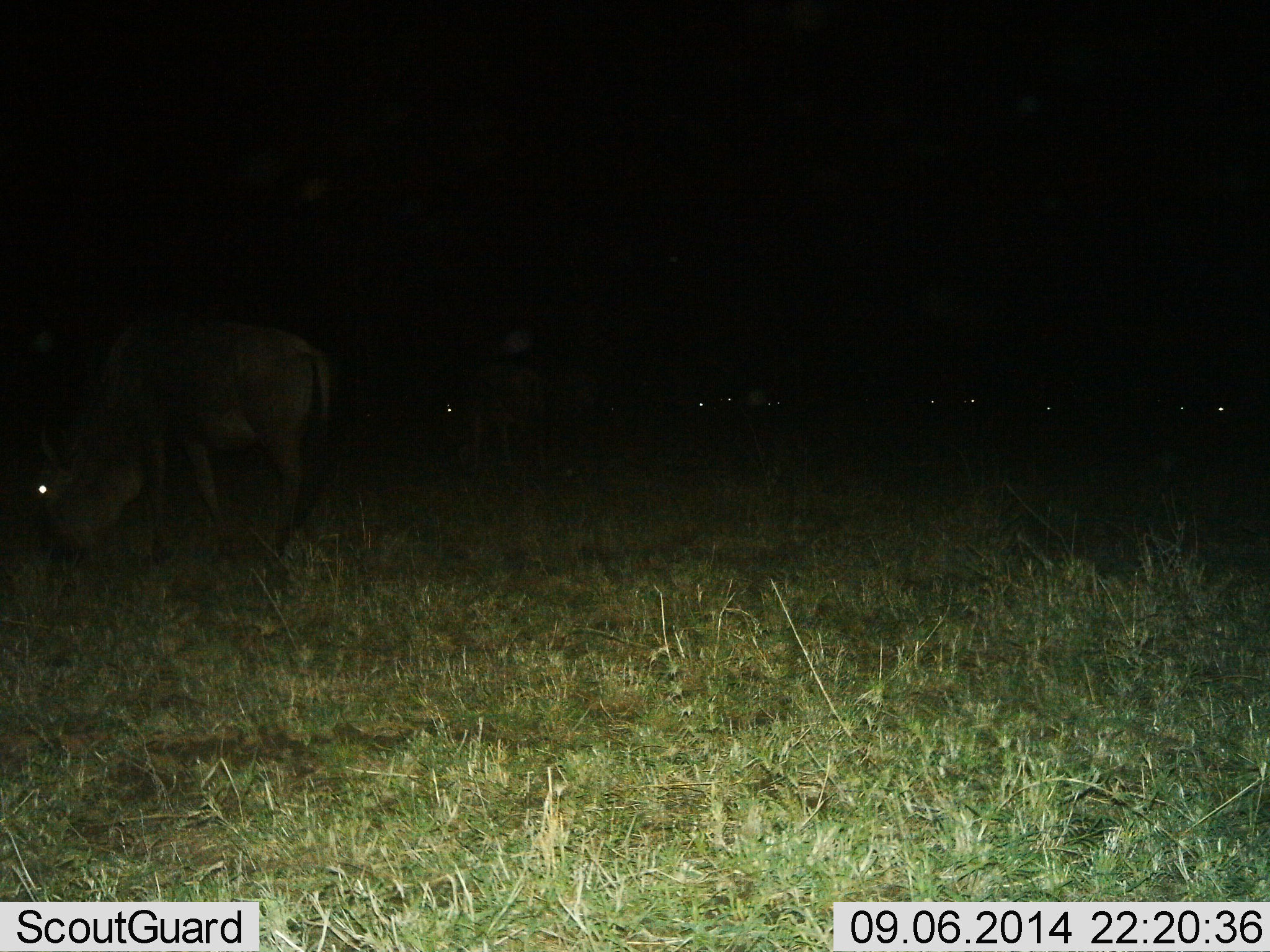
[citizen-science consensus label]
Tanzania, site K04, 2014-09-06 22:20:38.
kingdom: Animalia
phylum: Chordata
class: Mammalia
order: Artiodactyla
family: Bovidae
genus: Connochaetes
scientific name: Connochaetes taurinus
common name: blue wildebeest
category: wildebeest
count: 9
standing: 50%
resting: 0%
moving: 0%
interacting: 0%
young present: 0%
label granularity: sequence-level